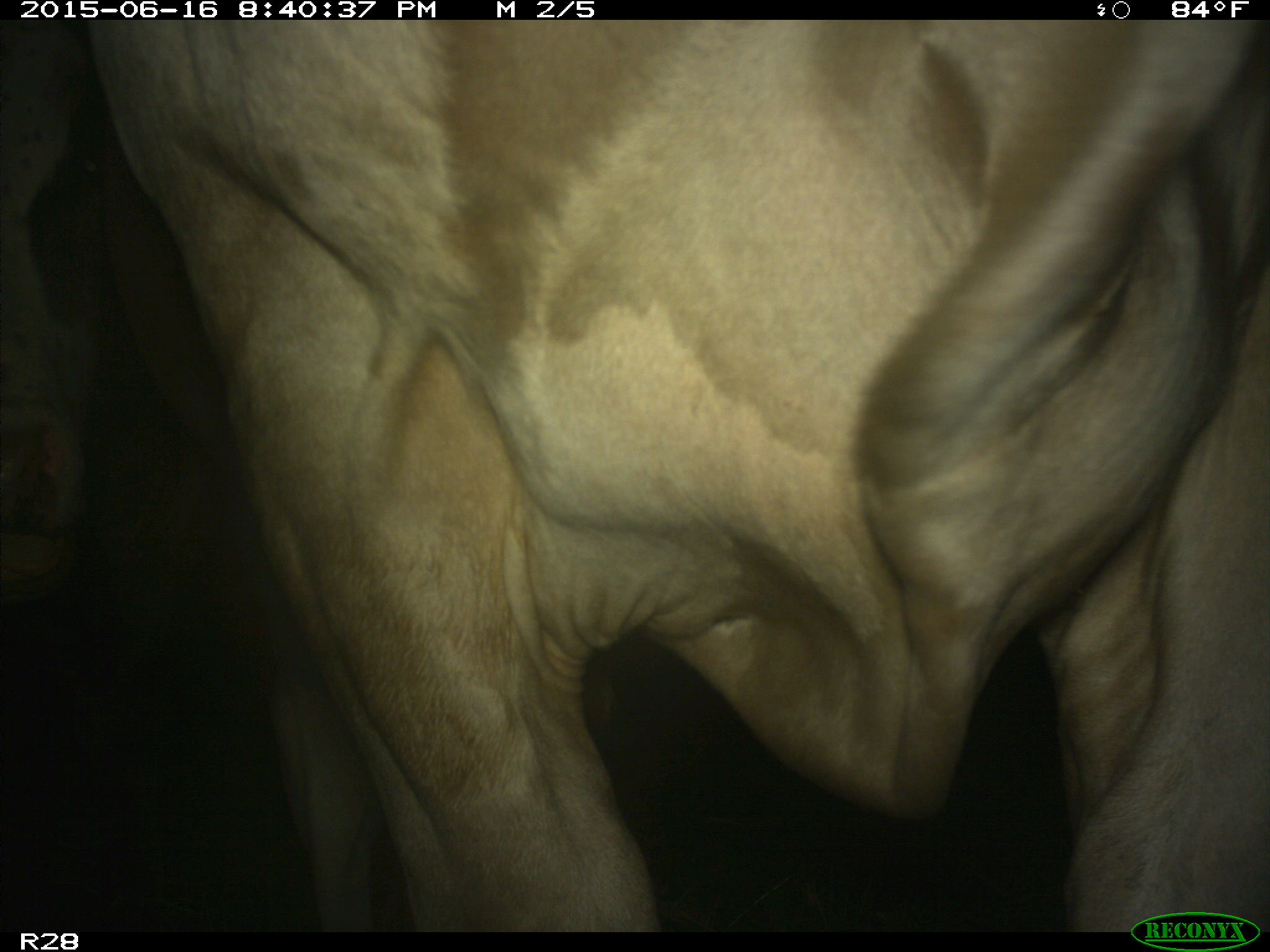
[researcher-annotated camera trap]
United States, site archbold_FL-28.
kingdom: Animalia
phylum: Chordata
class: Mammalia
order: Artiodactyla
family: Bovidae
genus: Bos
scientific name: Bos taurus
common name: domestic cow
Bos taurus (domestic cow).